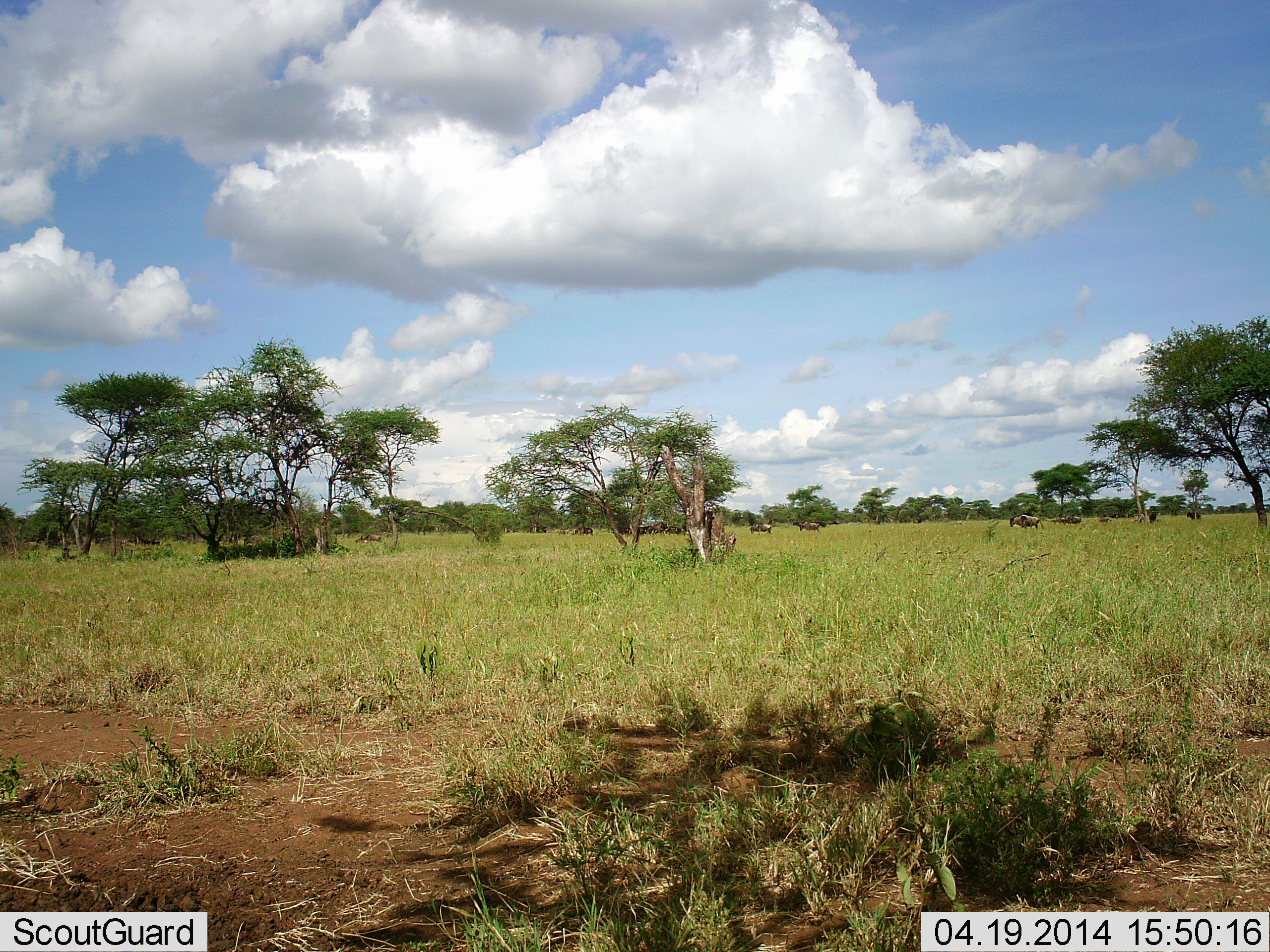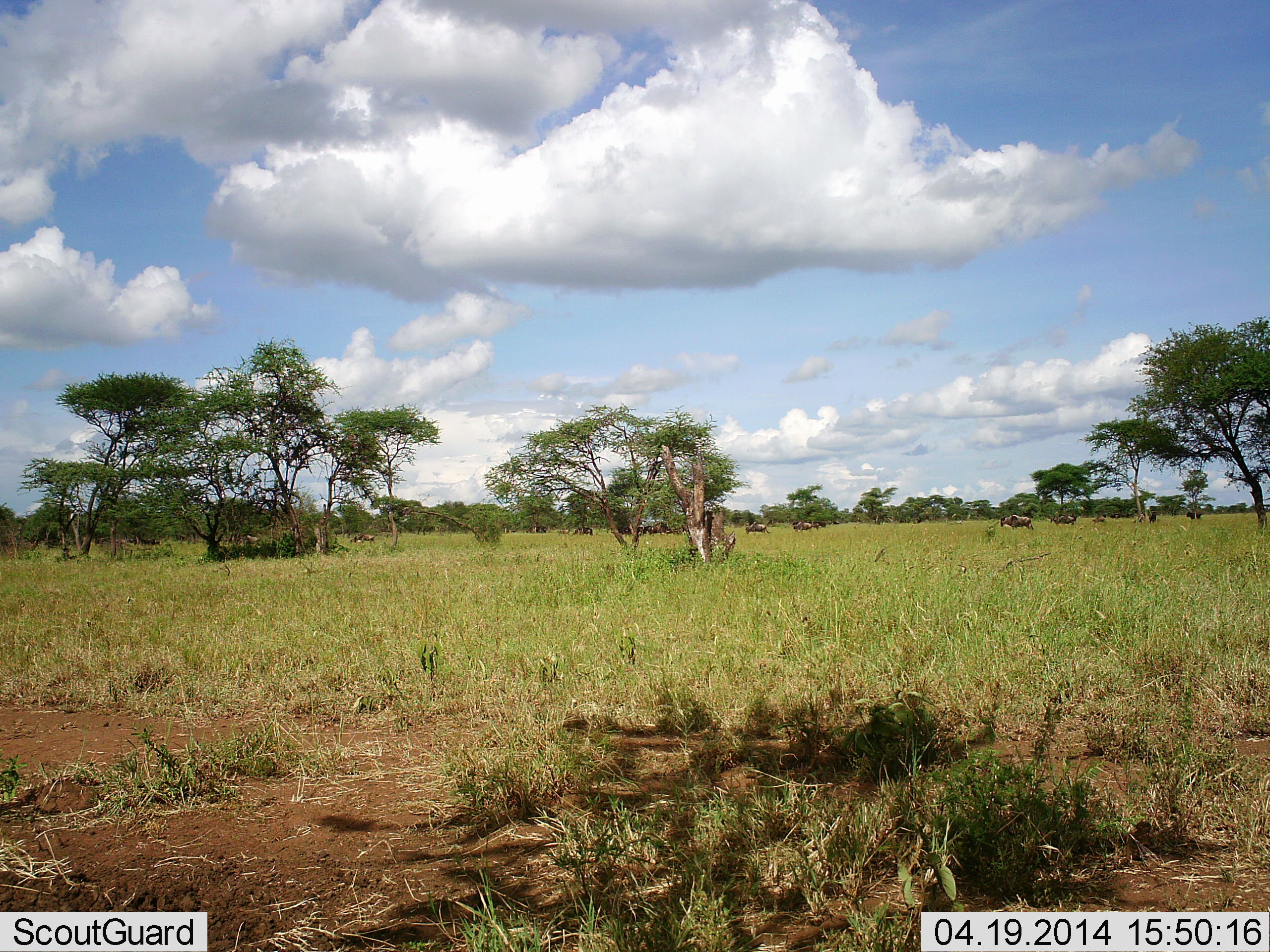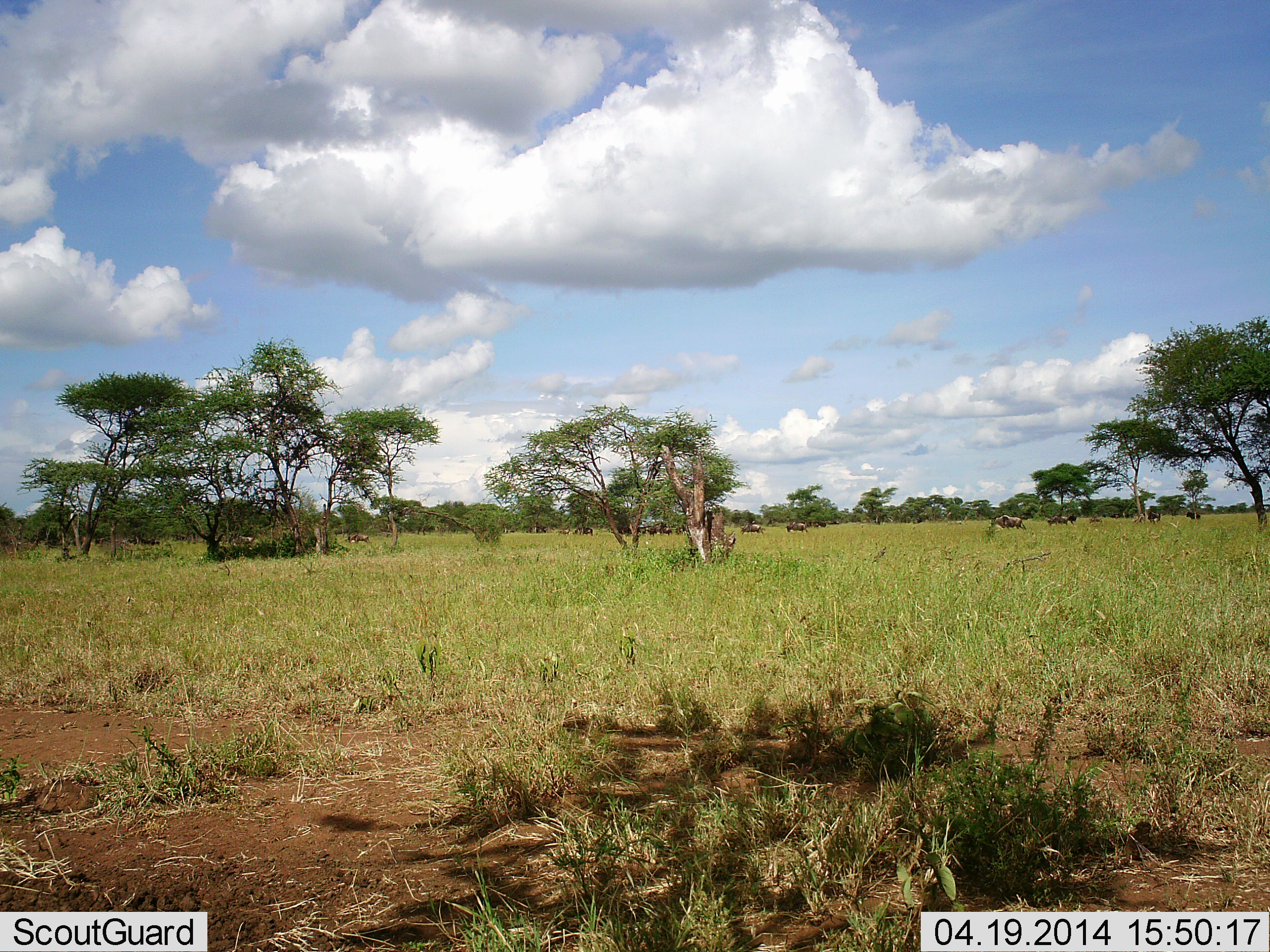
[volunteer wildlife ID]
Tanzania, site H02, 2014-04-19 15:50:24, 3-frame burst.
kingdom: Animalia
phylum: Chordata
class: Mammalia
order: Artiodactyla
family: Bovidae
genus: Connochaetes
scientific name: Connochaetes taurinus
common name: blue wildebeest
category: wildebeest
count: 10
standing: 18%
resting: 0%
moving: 100%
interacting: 0%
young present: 9%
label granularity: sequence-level